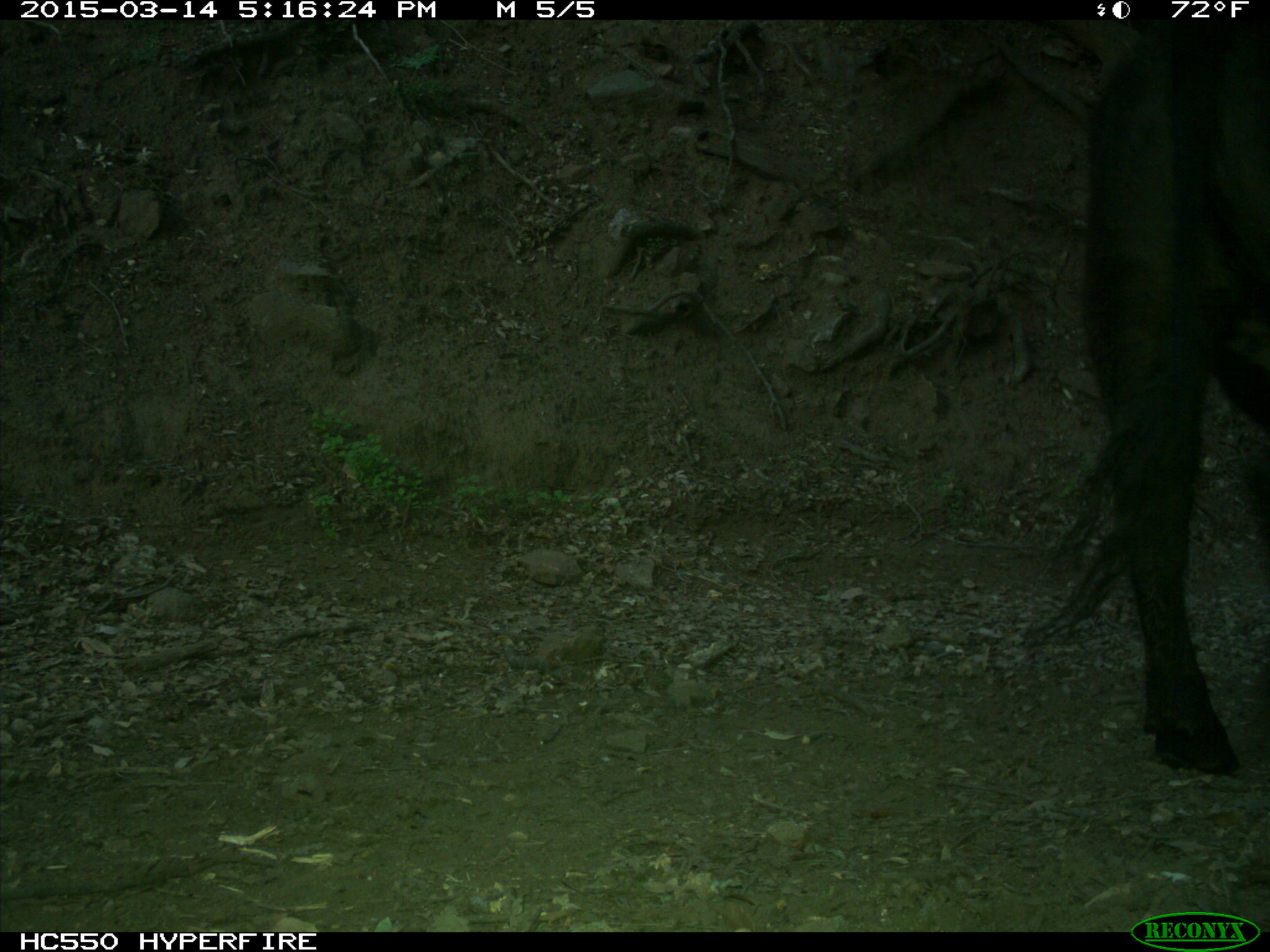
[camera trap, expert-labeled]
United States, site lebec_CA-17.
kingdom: Animalia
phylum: Chordata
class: Mammalia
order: Artiodactyla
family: Bovidae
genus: Bos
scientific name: Bos taurus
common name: domestic cow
Bos taurus (domestic cow).